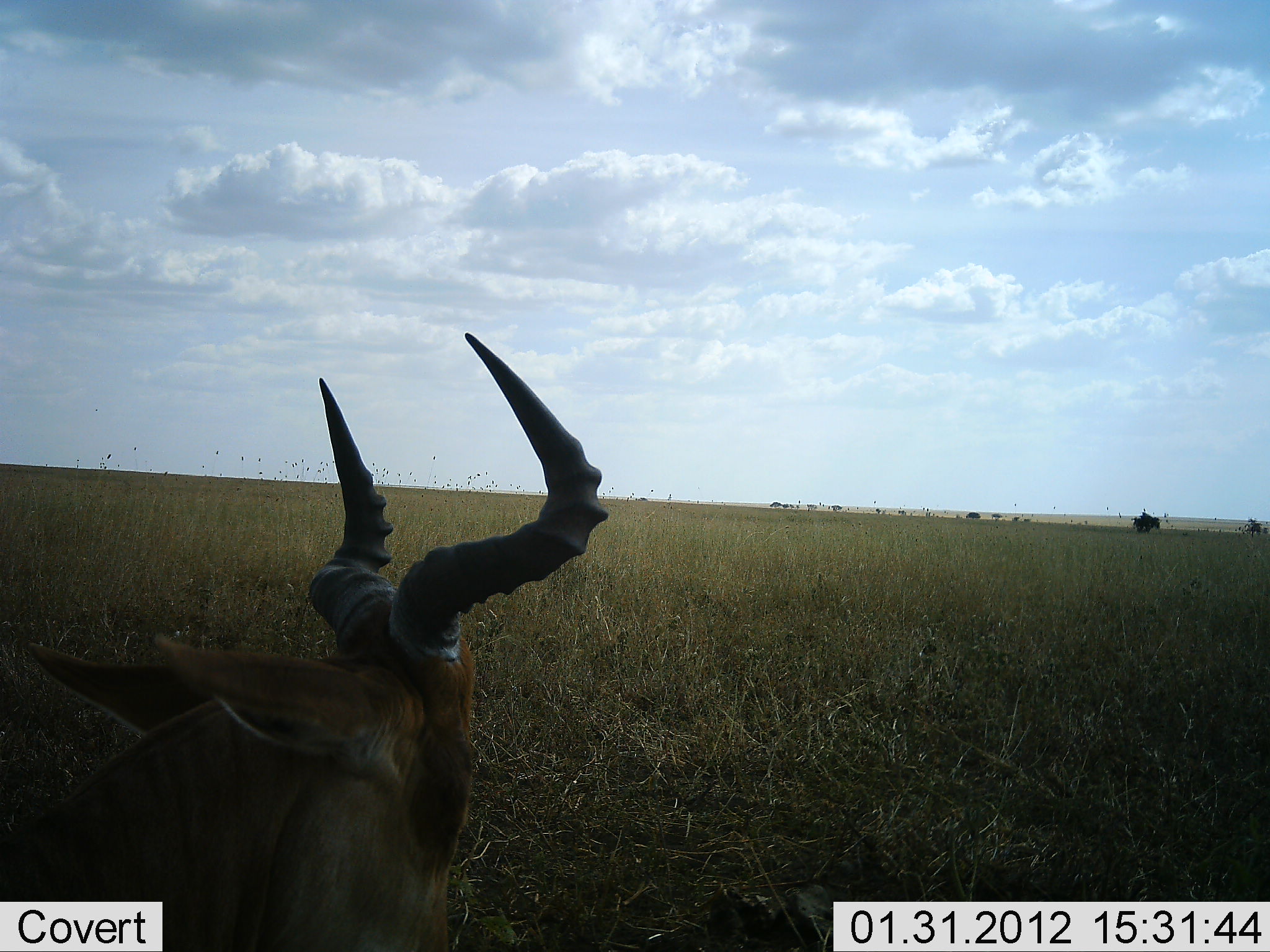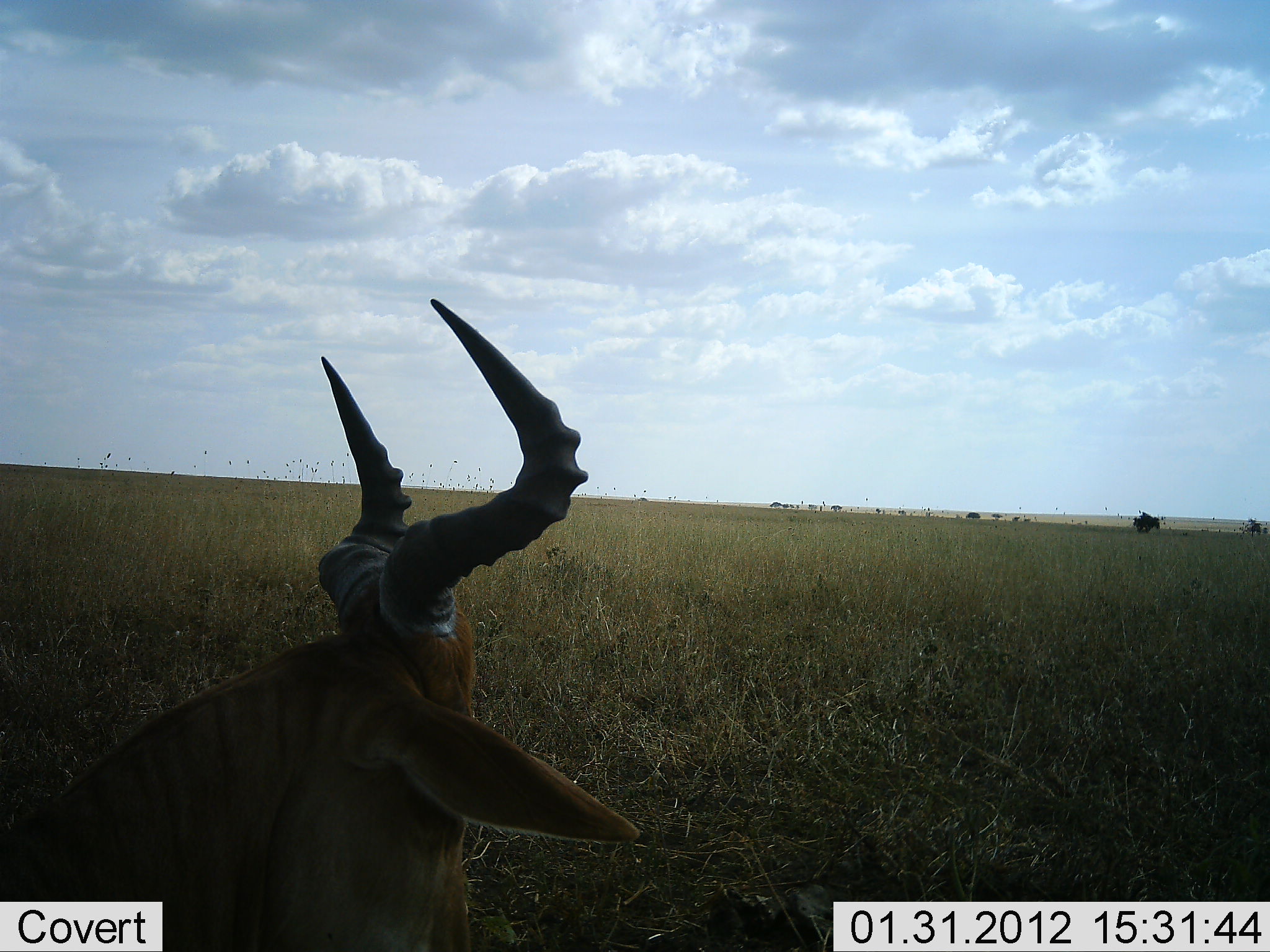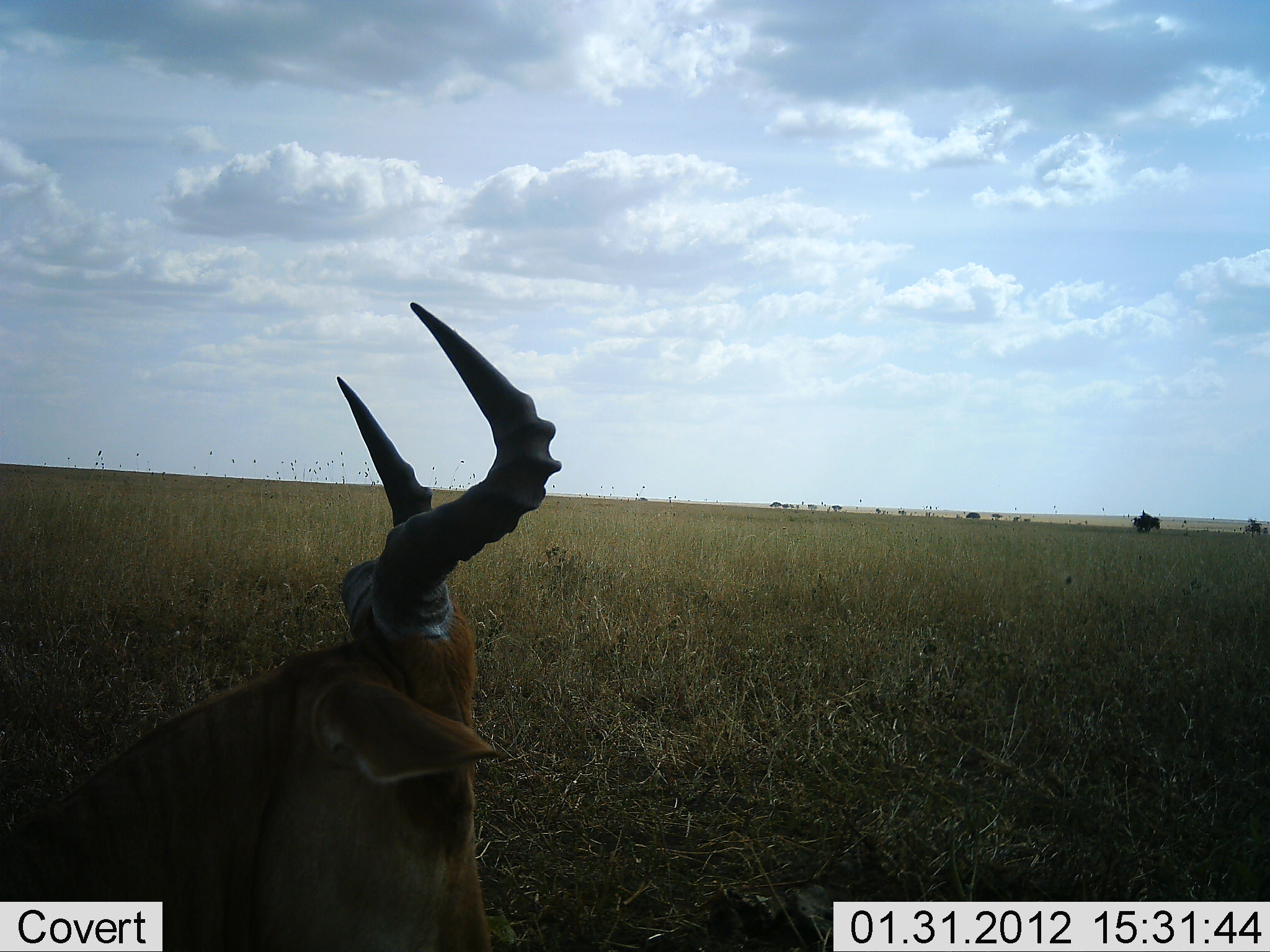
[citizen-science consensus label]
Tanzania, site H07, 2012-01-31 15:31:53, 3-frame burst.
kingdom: Animalia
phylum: Chordata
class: Mammalia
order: Artiodactyla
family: Bovidae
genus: Alcelaphus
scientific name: Alcelaphus buselaphus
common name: hartebeest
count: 1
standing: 23%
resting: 69%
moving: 8%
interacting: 0%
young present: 0%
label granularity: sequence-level